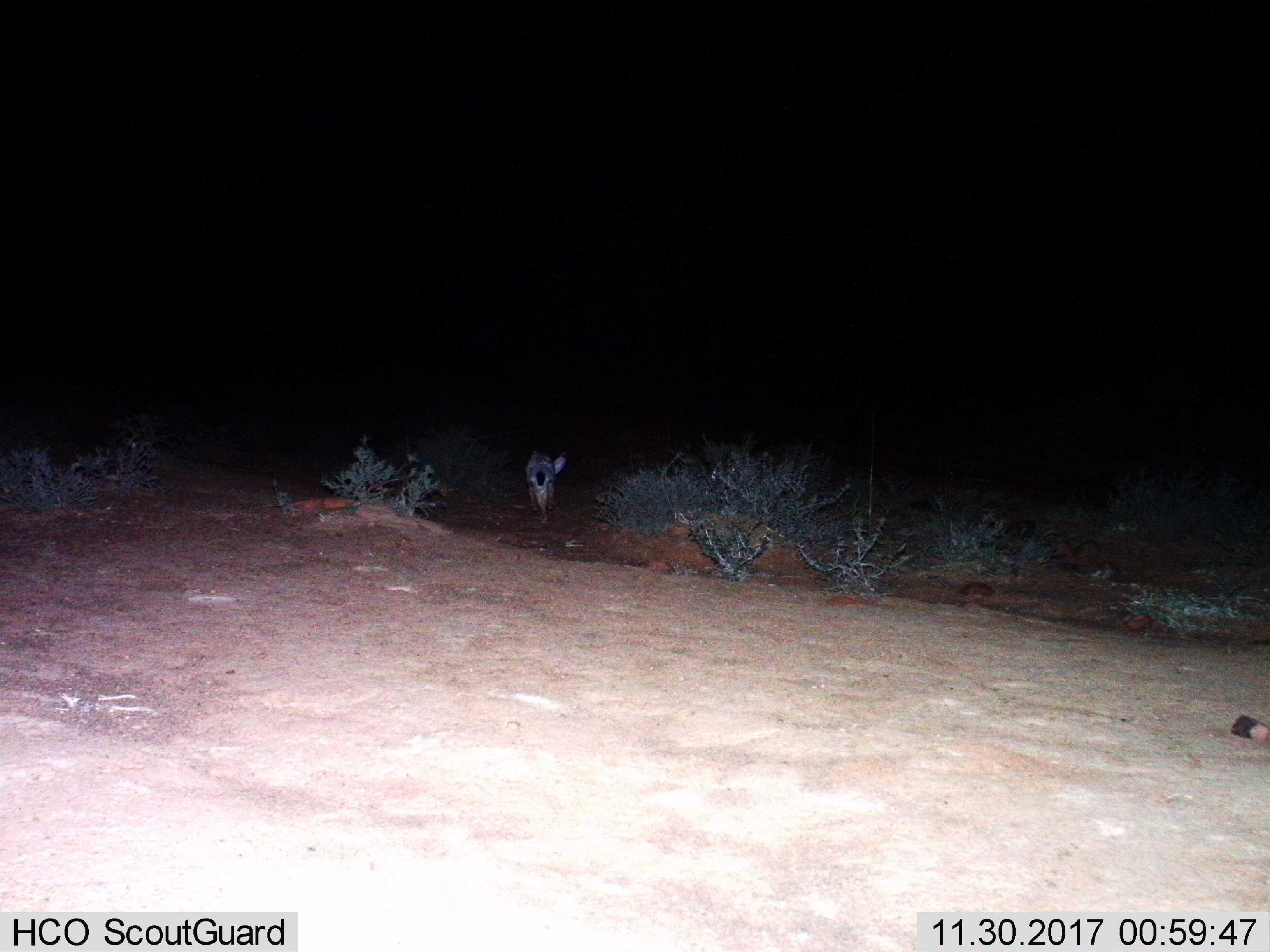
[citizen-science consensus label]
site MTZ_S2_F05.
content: unidentified animal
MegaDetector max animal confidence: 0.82